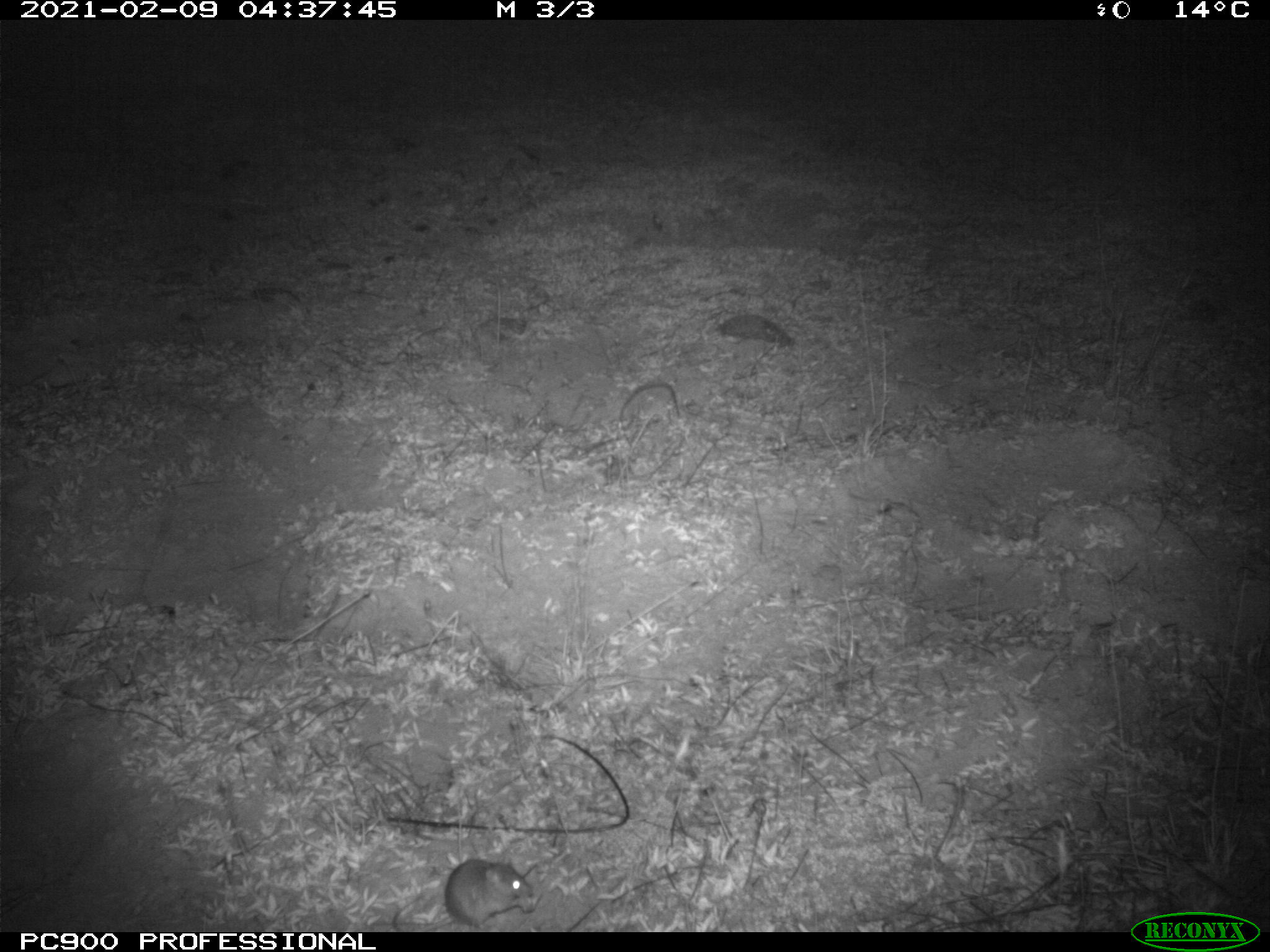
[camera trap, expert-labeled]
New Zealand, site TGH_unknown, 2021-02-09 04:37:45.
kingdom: Animalia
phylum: Chordata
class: Mammalia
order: Rodentia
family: Muridae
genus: Mus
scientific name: Mus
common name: mouse